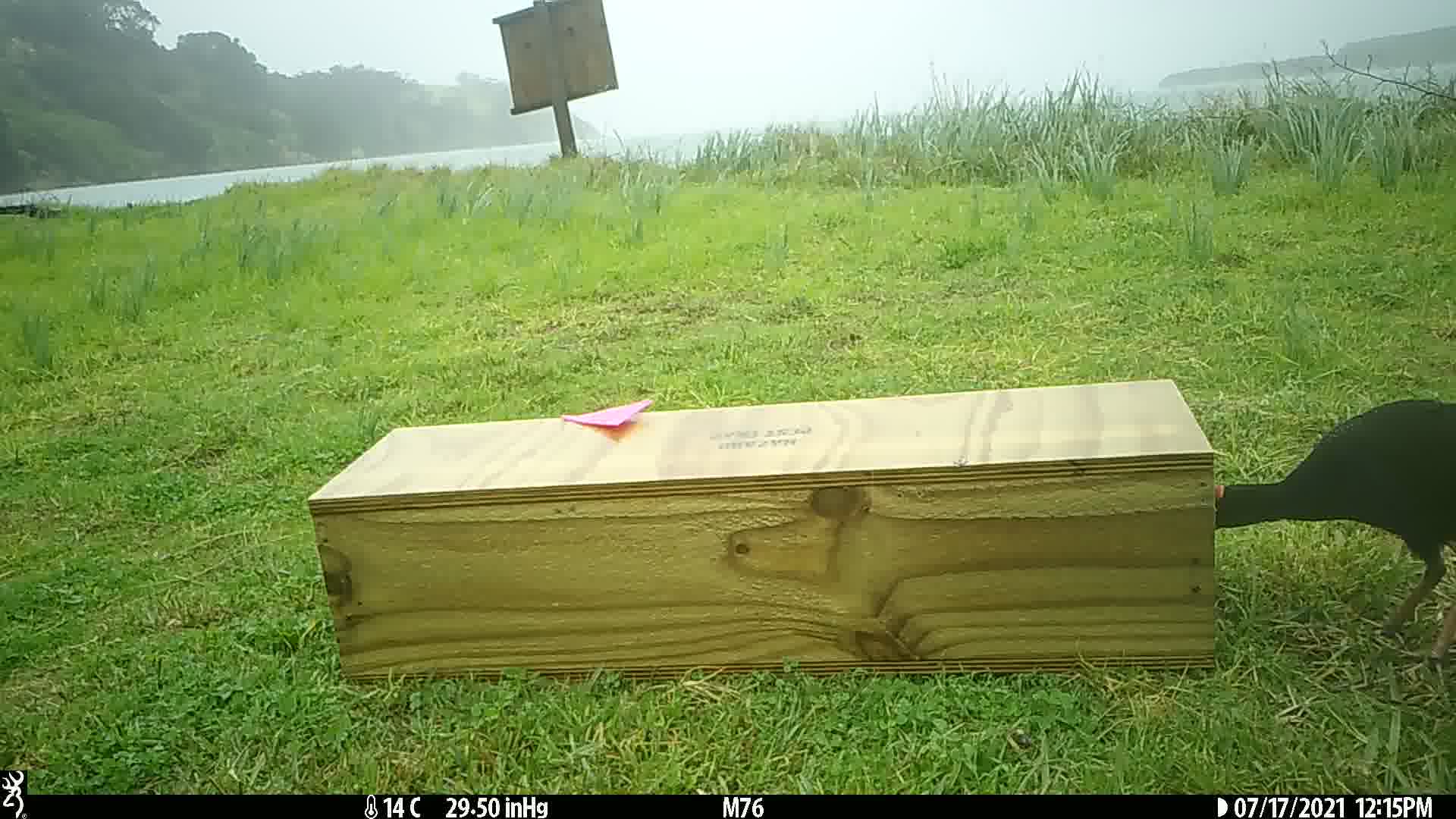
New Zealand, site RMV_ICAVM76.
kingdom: Animalia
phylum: Chordata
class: Aves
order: Gruiformes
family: Rallidae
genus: Porphyrio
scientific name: Porphyrio melanotus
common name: australasian swamphen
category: pukeko